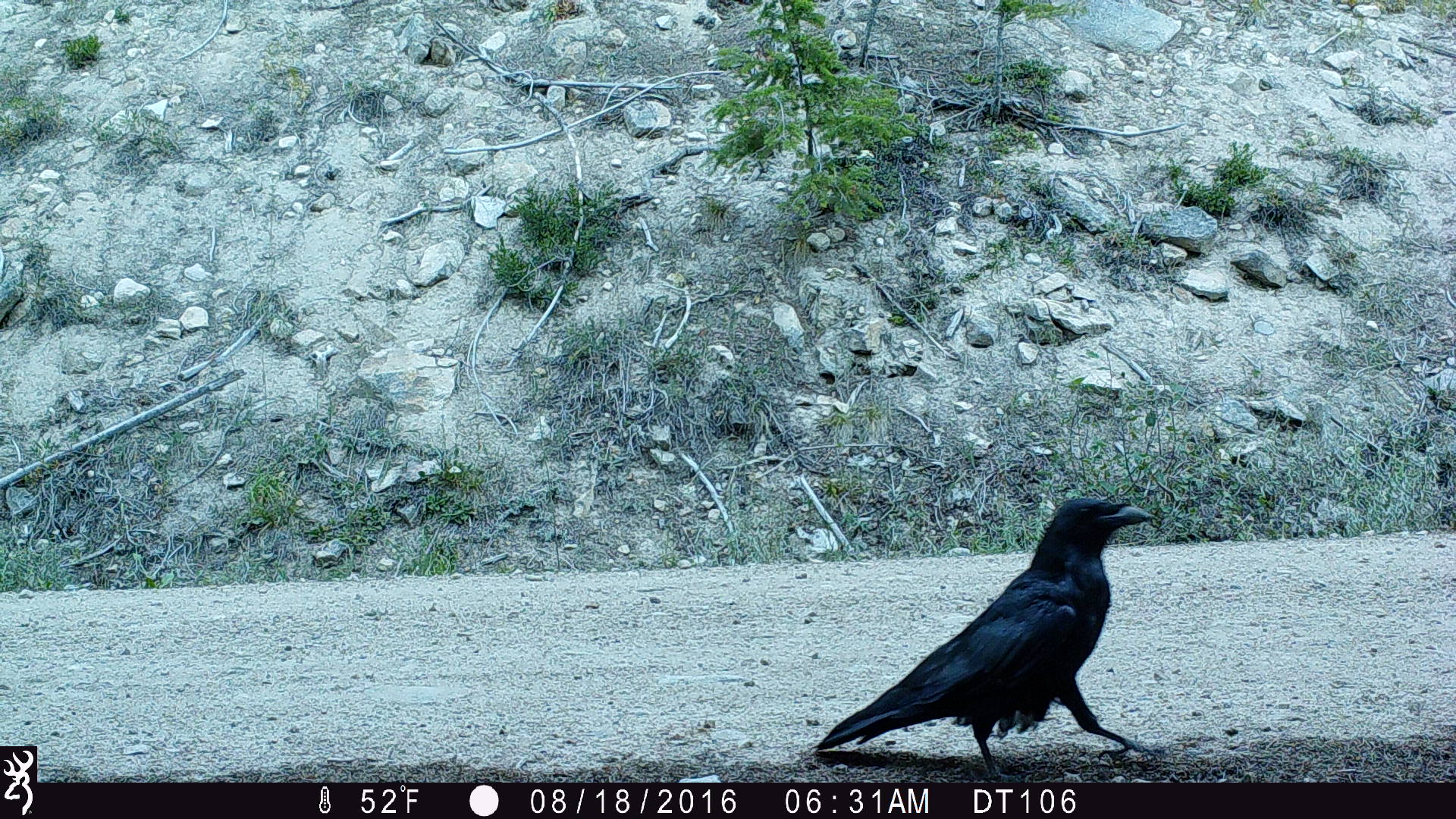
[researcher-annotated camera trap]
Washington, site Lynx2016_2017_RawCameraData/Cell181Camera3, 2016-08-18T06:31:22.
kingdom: Animalia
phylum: Chordata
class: Aves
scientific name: Aves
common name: birds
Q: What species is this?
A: Aves (birds).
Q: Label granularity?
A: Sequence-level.